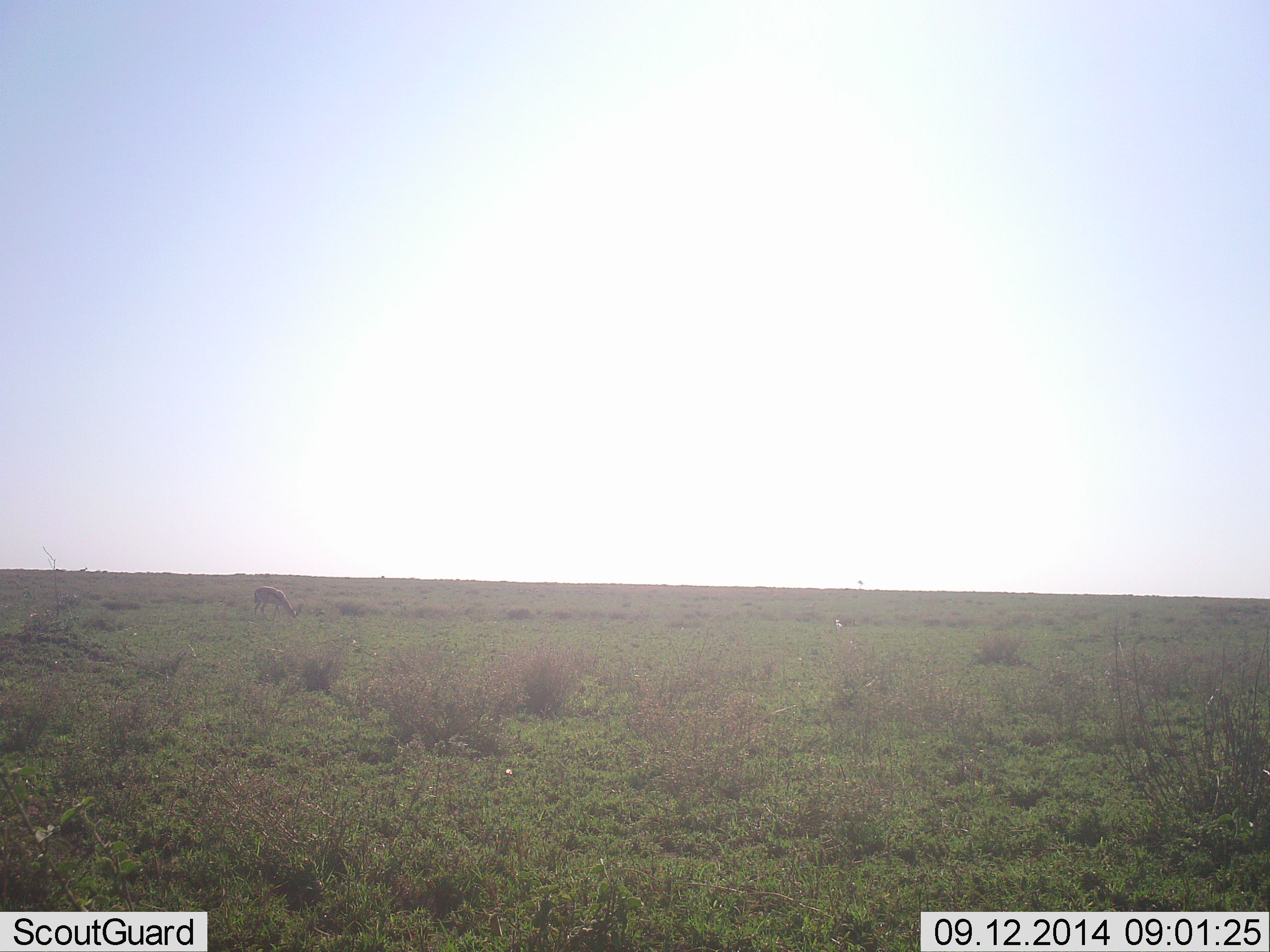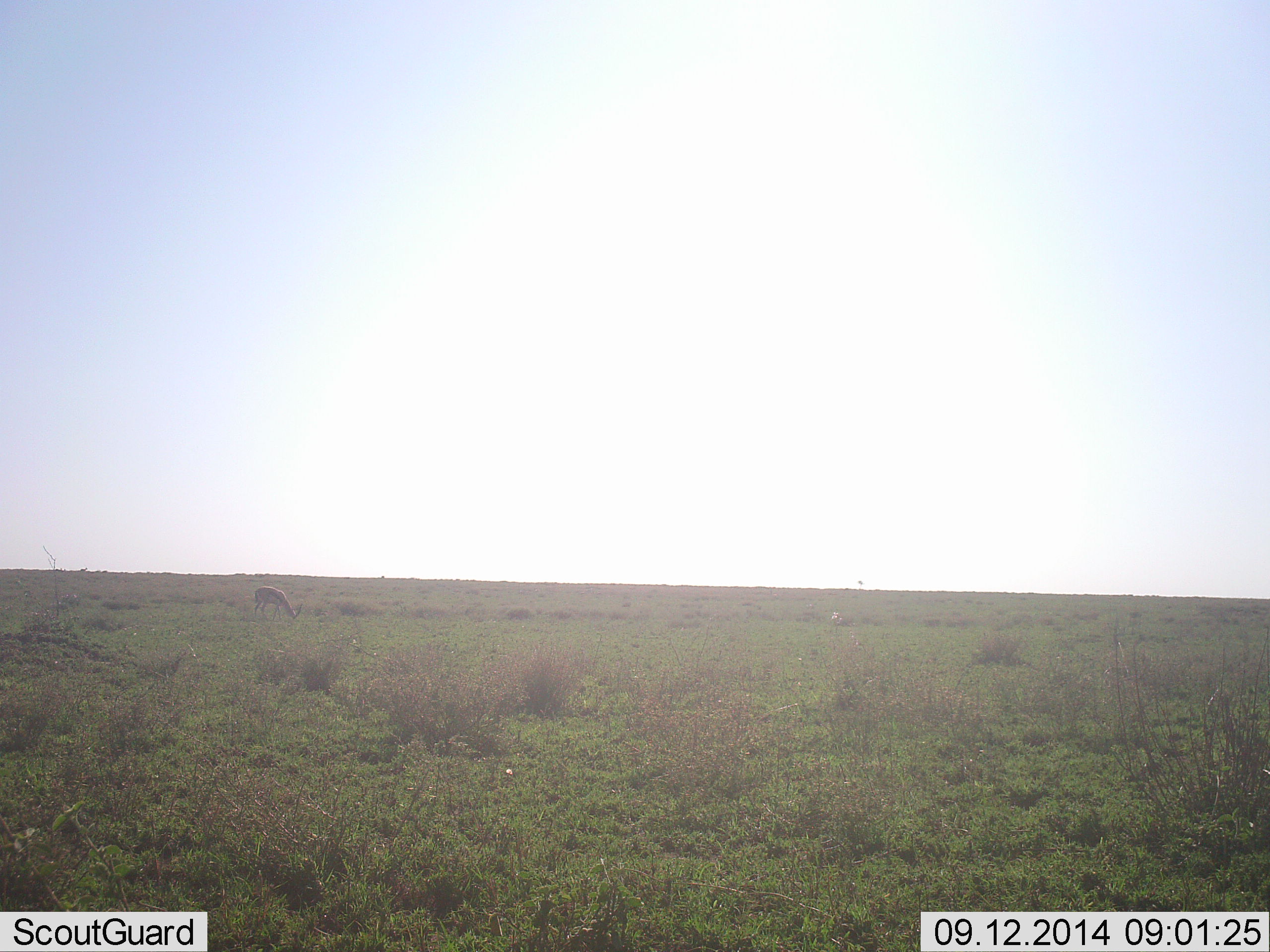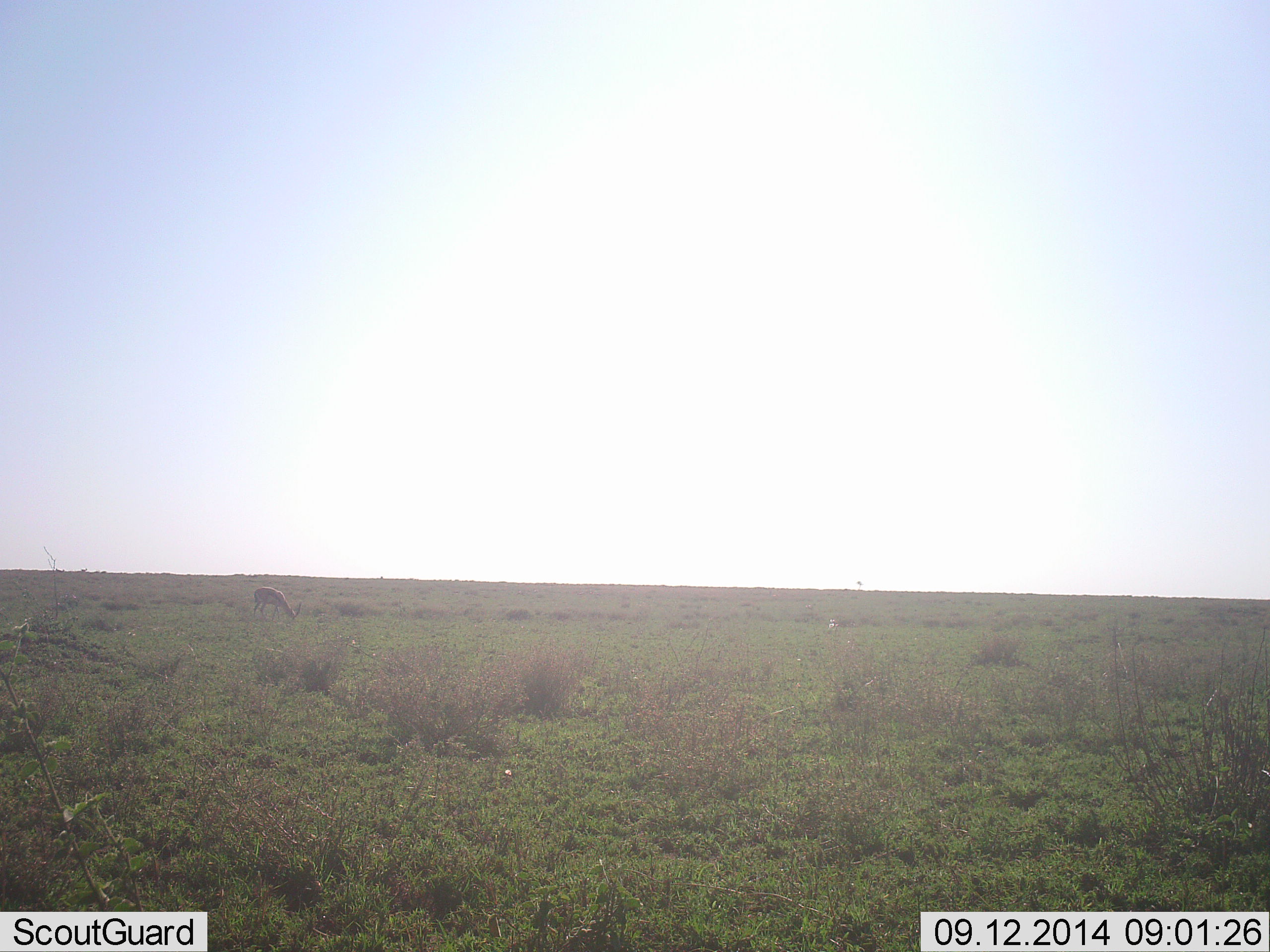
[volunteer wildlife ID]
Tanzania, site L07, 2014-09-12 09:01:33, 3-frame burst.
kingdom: Animalia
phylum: Chordata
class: Mammalia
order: Artiodactyla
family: Bovidae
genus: Eudorcas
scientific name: Eudorcas thomsonii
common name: thomson's gazelle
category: gazellethomsons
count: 1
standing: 0%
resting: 0%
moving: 25%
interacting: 0%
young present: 0%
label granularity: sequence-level